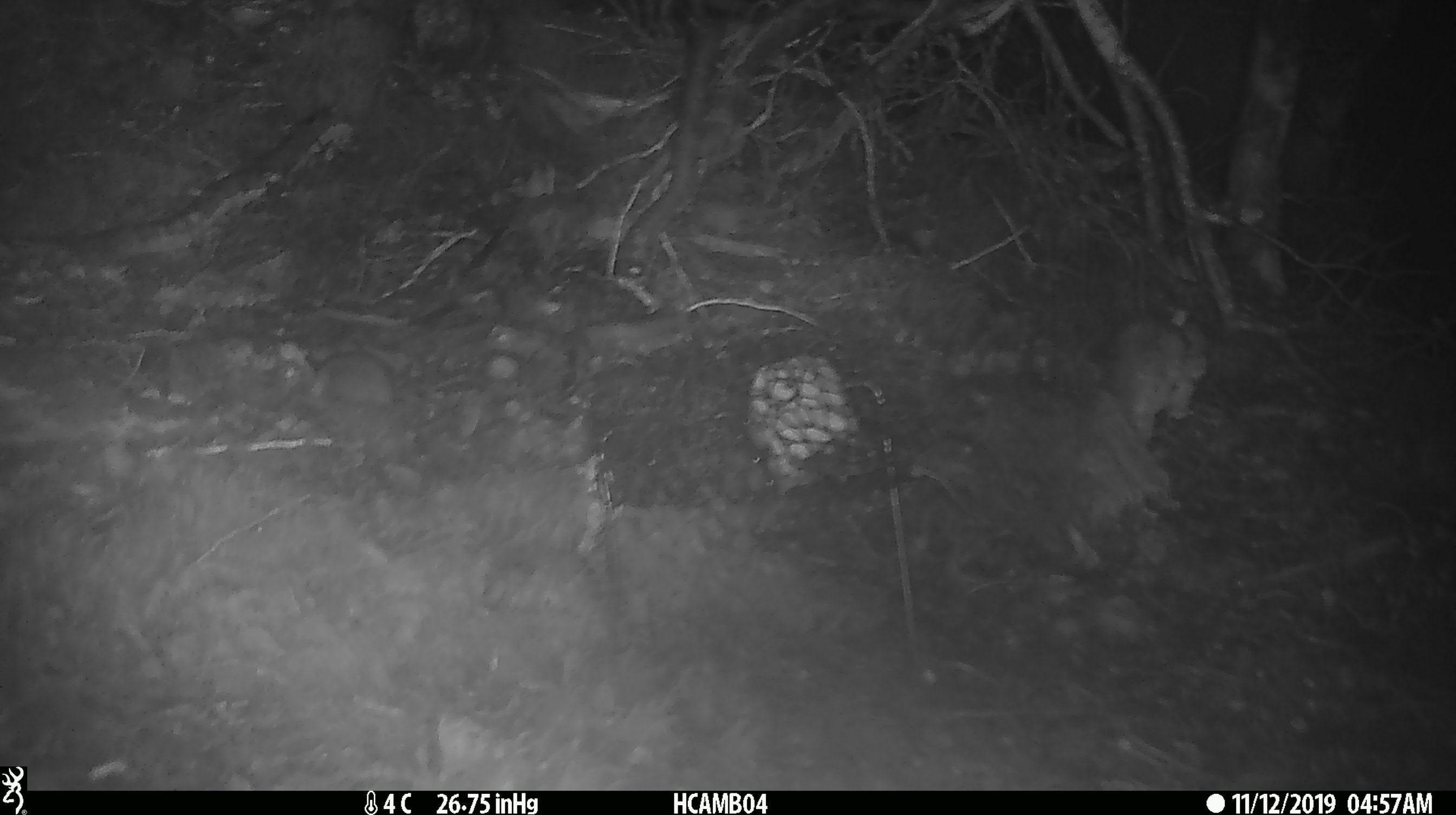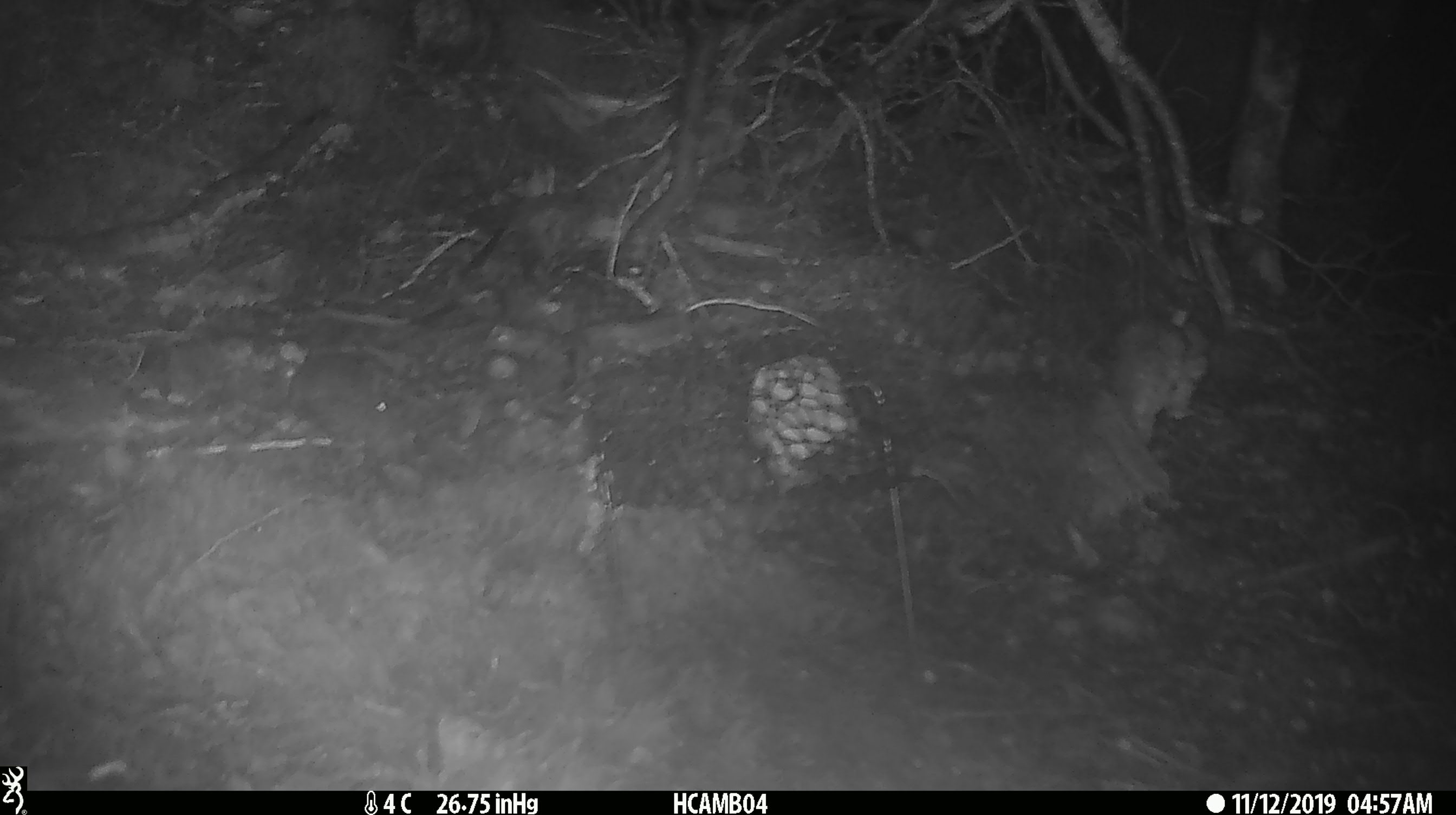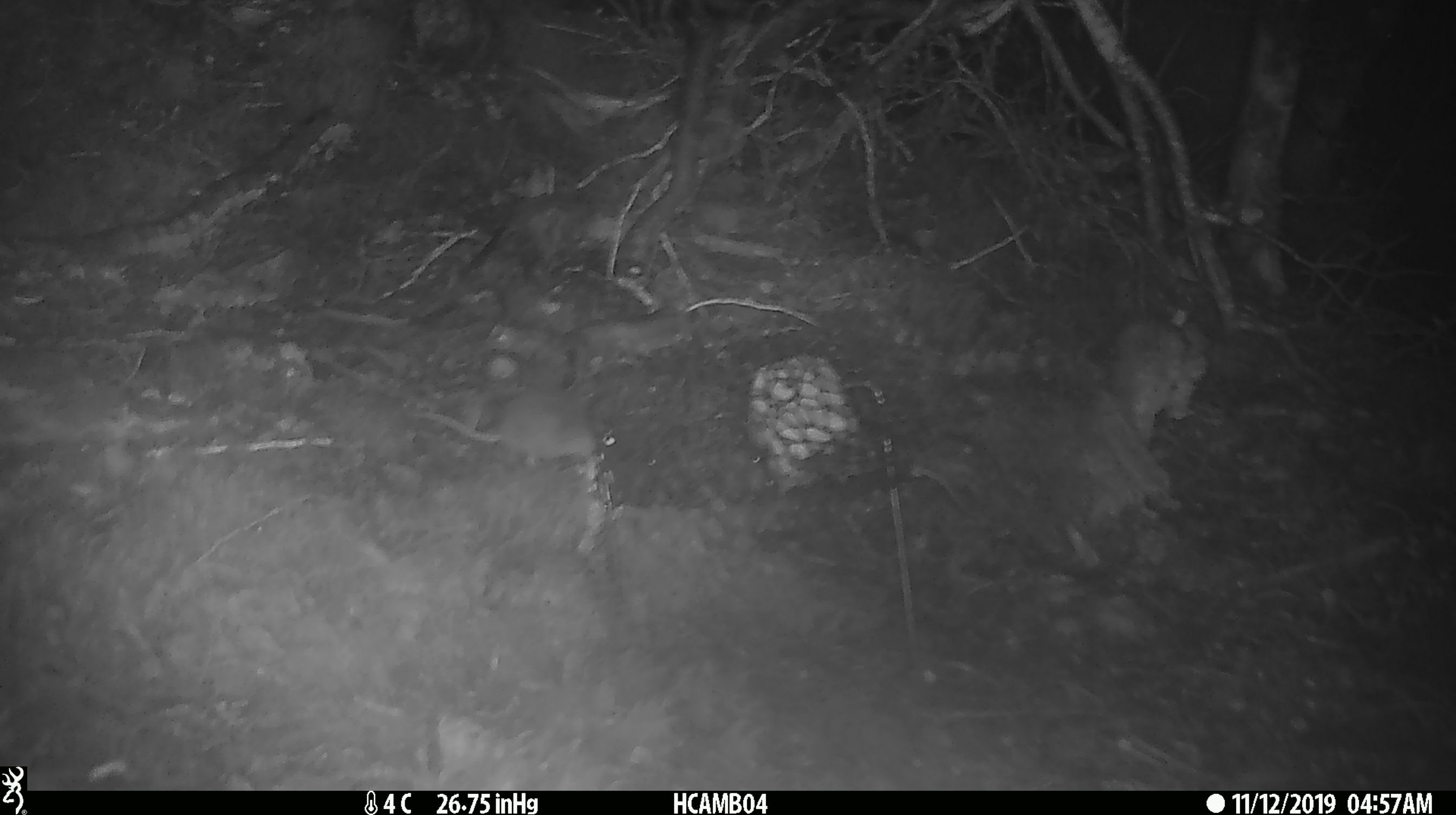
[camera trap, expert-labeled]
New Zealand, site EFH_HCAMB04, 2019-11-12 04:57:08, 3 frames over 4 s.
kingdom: Animalia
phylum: Chordata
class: Mammalia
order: Rodentia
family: Muridae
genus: Mus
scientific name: Mus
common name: mouse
Mouse (Mus).